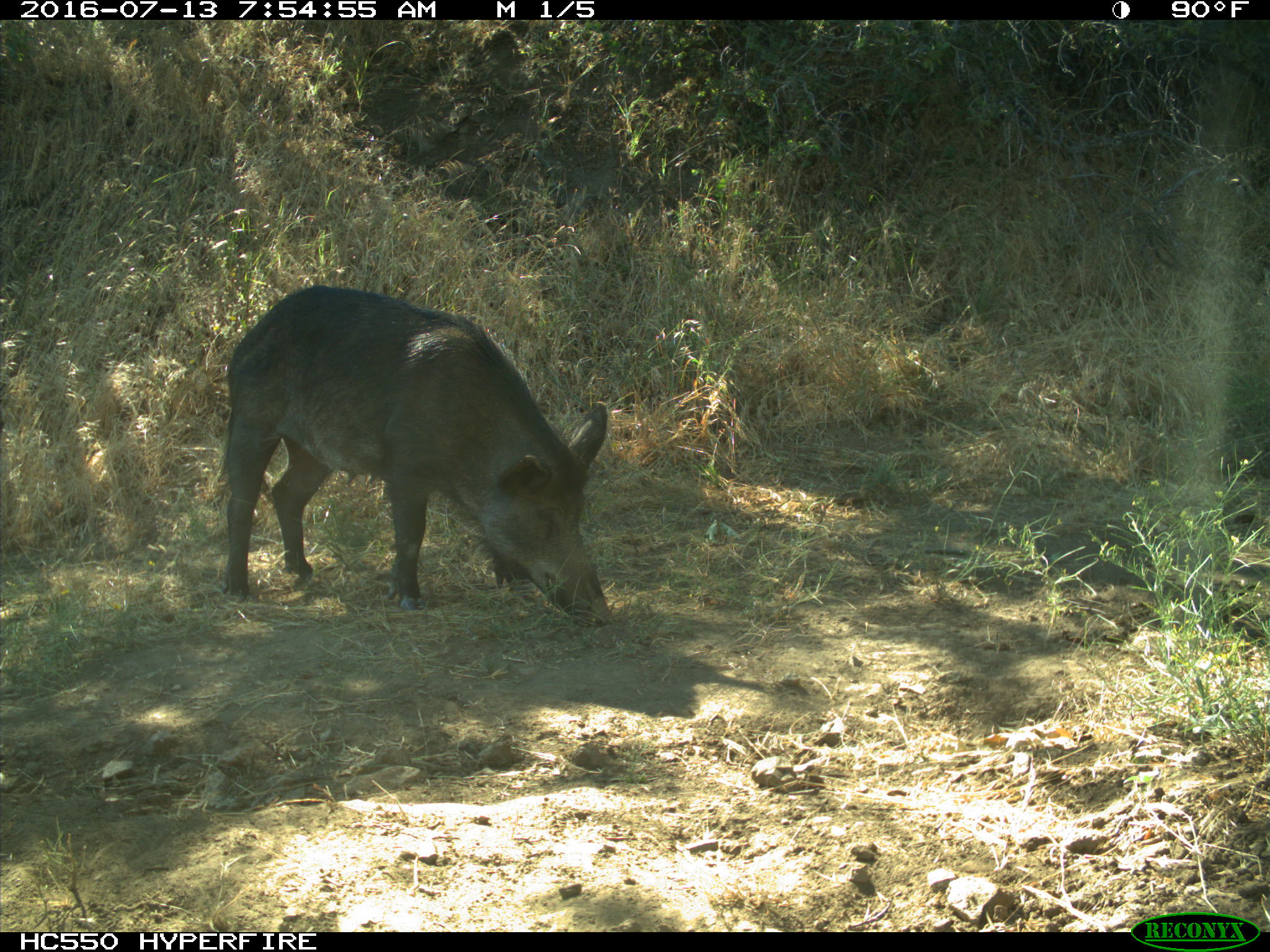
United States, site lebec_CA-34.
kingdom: Animalia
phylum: Chordata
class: Mammalia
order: Artiodactyla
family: Suidae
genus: Sus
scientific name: Sus scrofa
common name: wild boar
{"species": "Sus scrofa (wild boar)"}